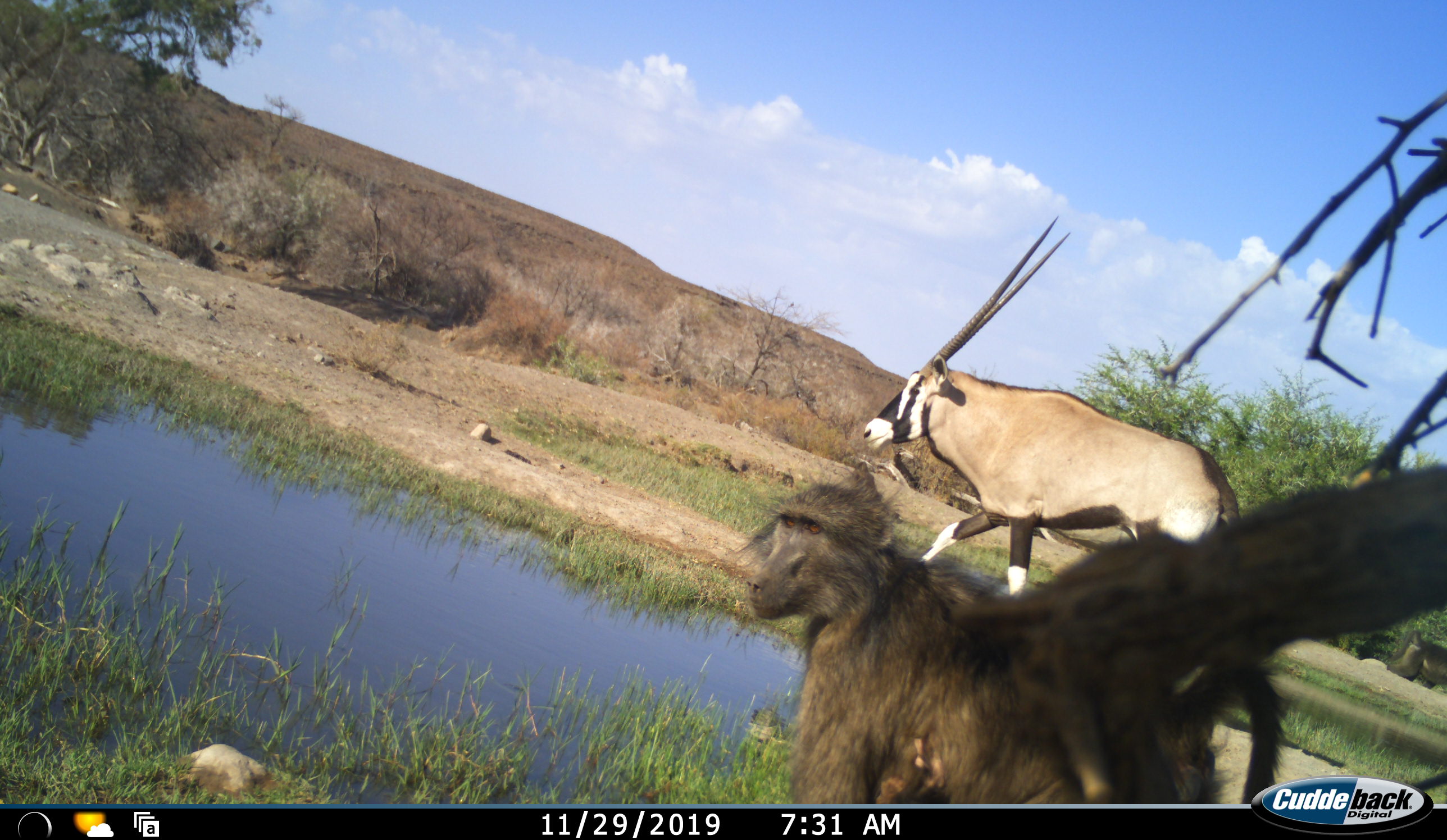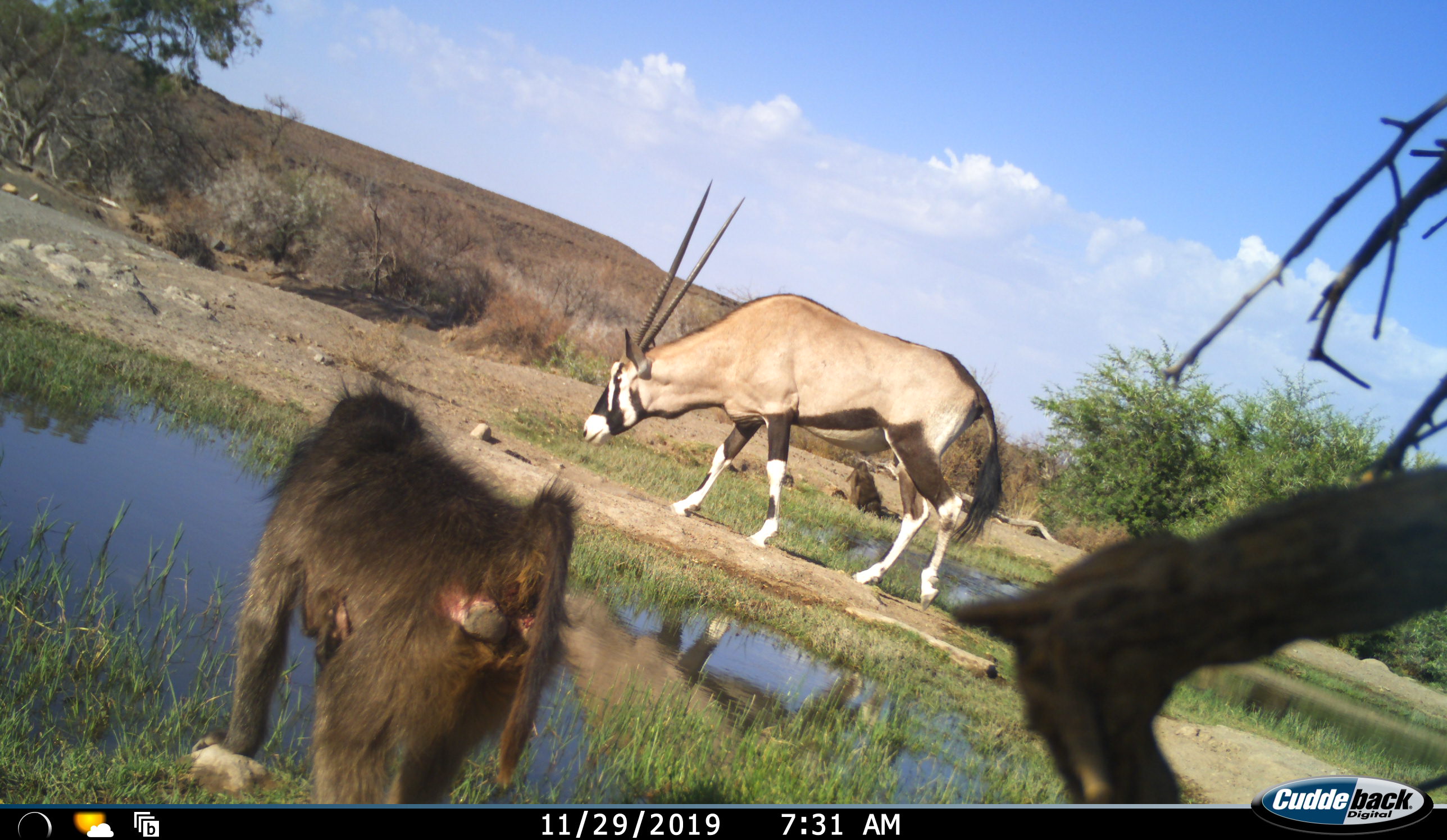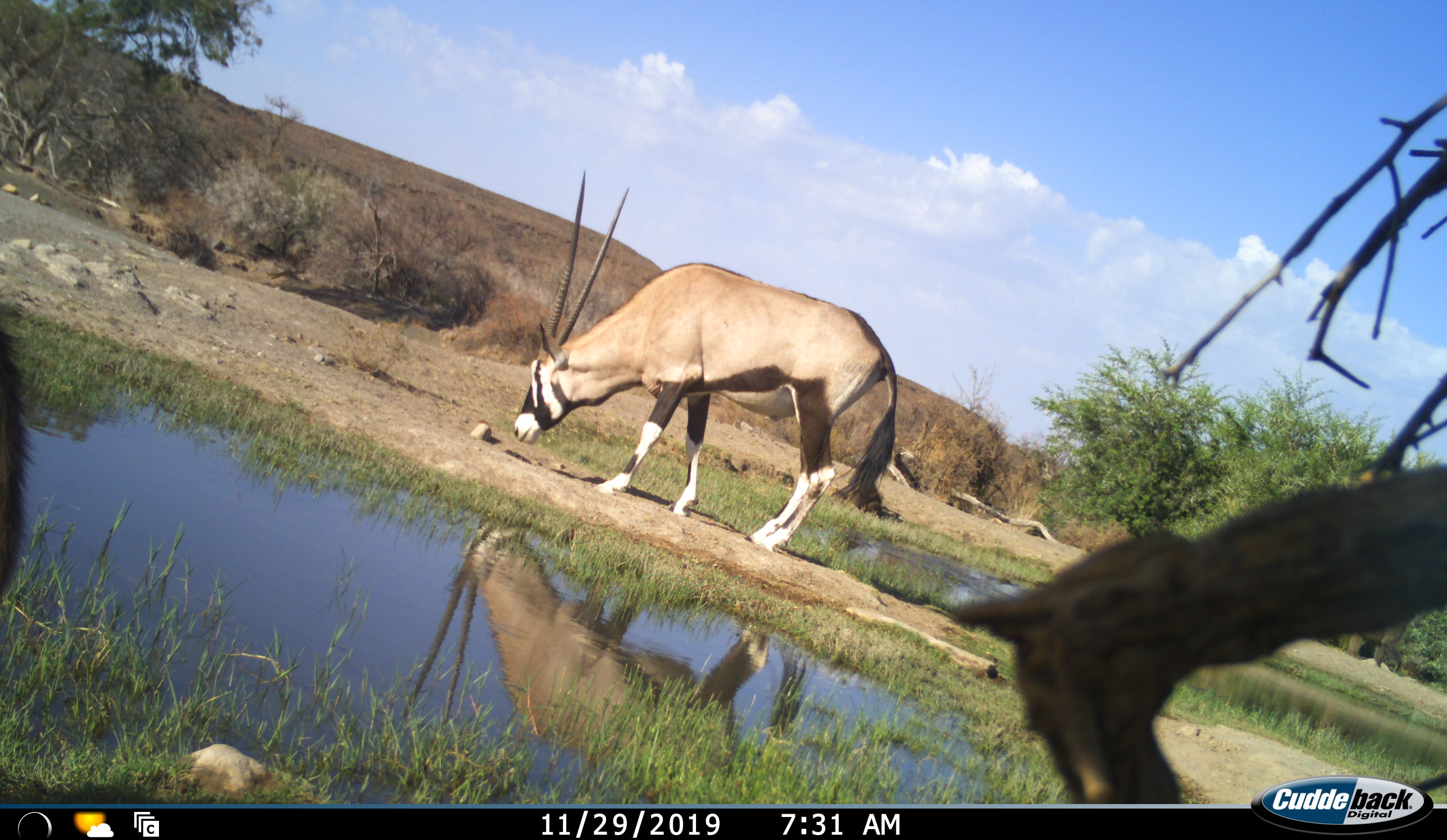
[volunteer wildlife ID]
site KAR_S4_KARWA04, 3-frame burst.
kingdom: Animalia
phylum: Chordata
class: Mammalia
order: Primates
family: Cercopithecidae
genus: Papio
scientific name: Papio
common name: baboon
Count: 1.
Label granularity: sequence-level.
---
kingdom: Animalia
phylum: Chordata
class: Mammalia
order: Artiodactyla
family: Bovidae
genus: Oryx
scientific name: Oryx gazella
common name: gemsbok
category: oryx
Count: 1.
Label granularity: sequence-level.